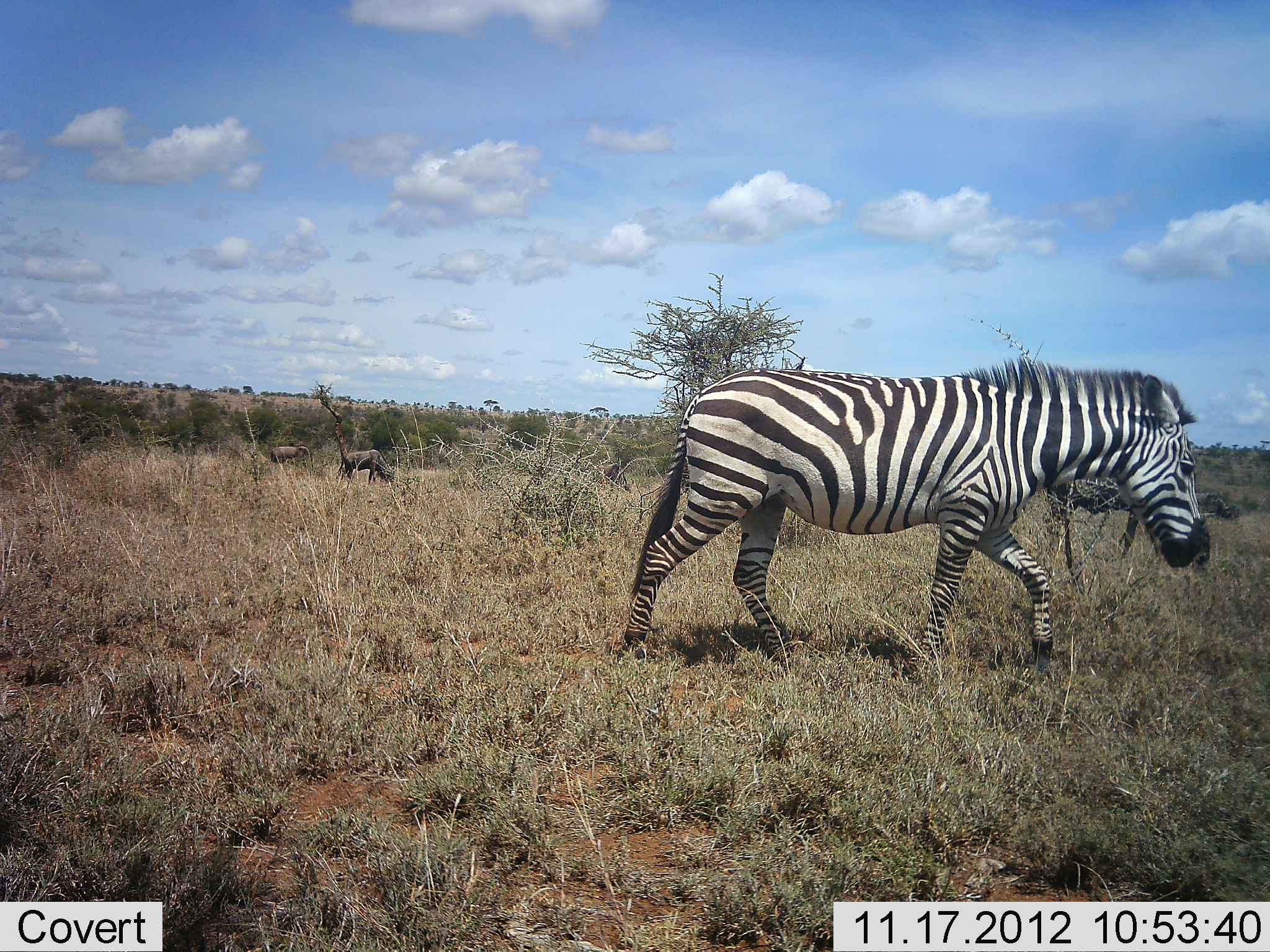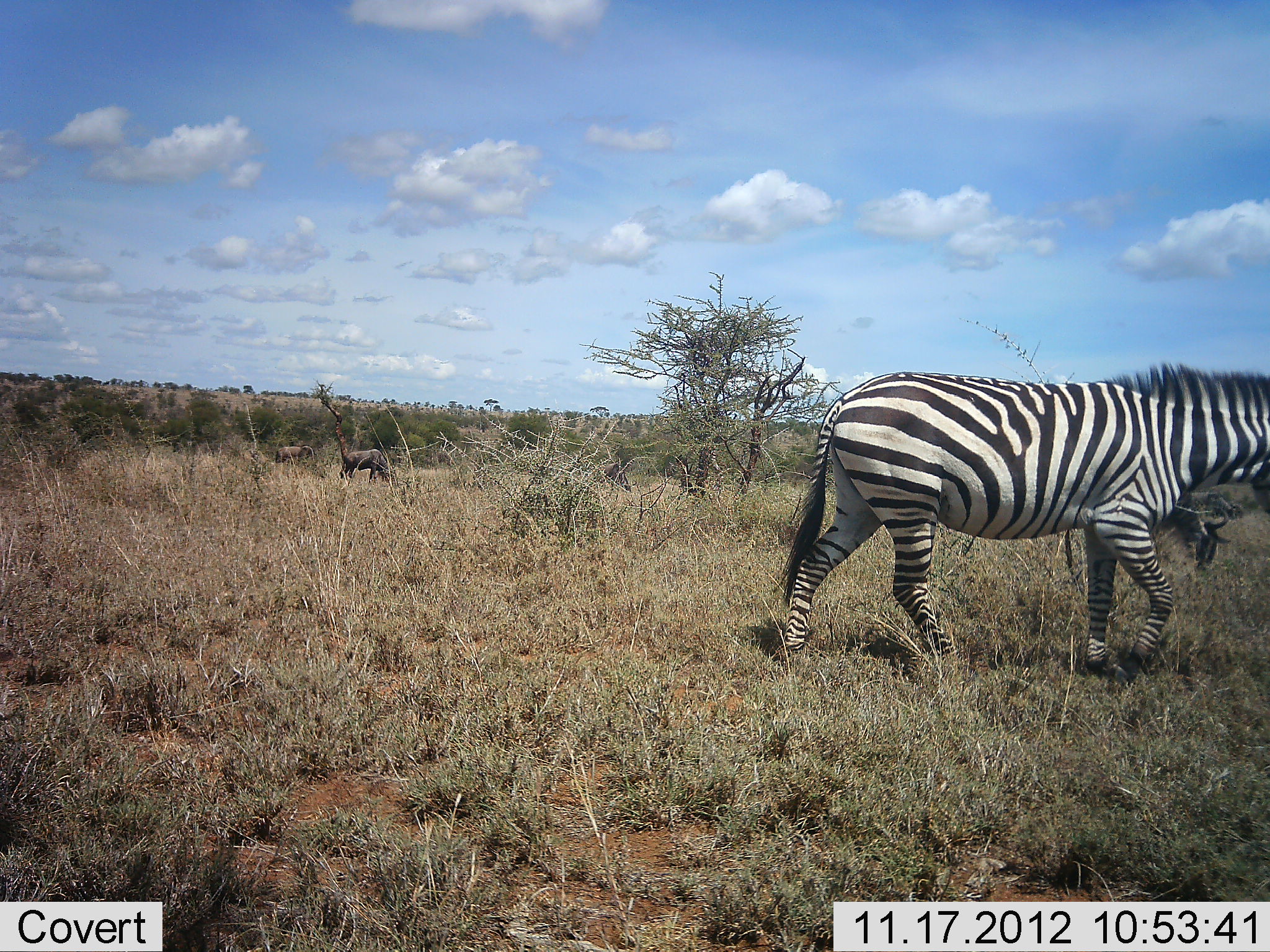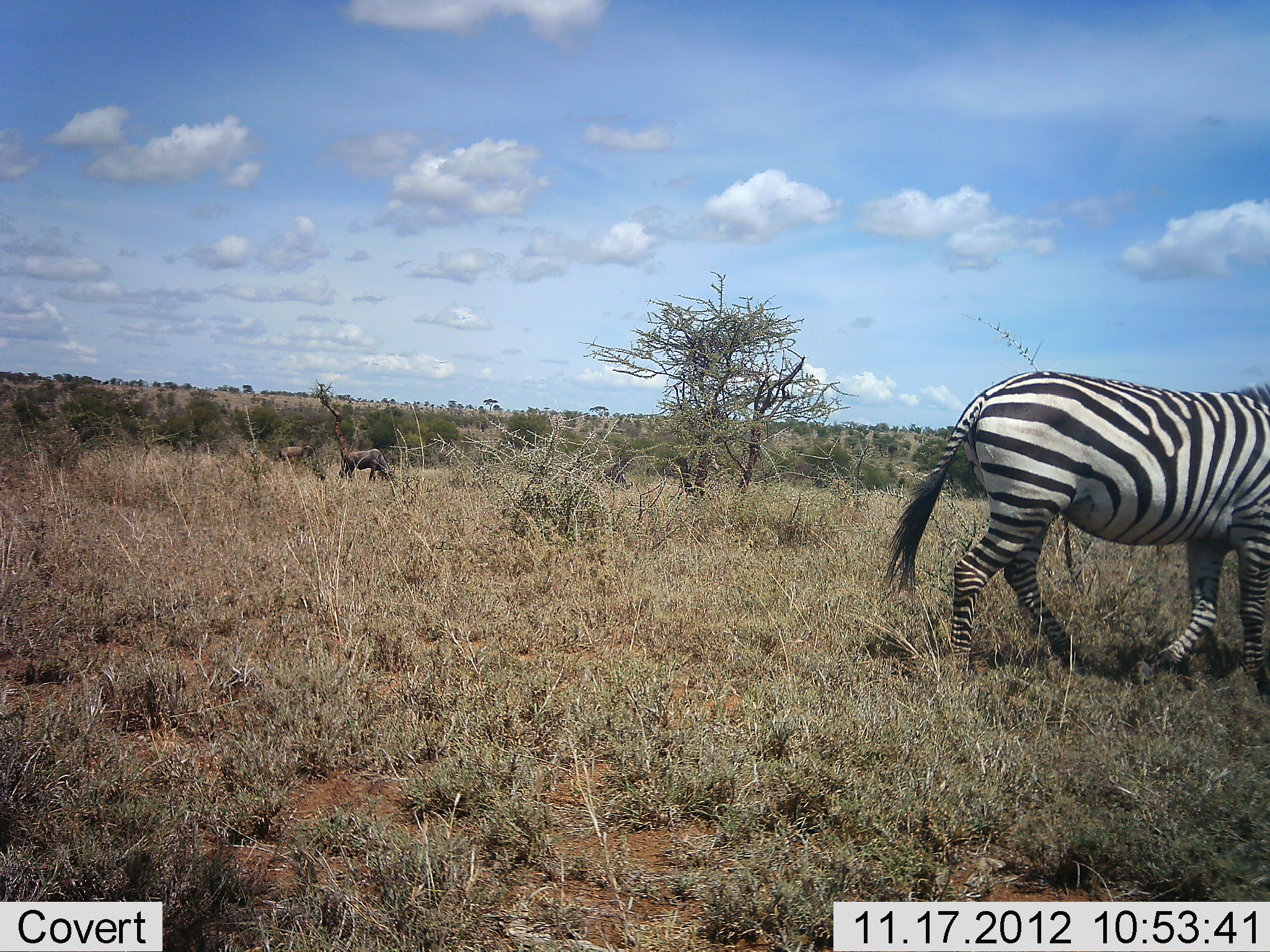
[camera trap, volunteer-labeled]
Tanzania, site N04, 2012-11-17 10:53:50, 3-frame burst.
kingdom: Animalia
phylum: Chordata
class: Mammalia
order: Artiodactyla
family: Bovidae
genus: Connochaetes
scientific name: Connochaetes taurinus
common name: blue wildebeest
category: wildebeest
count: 3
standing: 40%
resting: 0%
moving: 20%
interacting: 0%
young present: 0%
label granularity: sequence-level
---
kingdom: Animalia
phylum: Chordata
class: Mammalia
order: Perissodactyla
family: Equidae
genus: Equus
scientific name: Equus quagga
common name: plains zebra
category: zebra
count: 1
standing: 0%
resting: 0%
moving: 100%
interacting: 0%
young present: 0%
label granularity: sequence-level